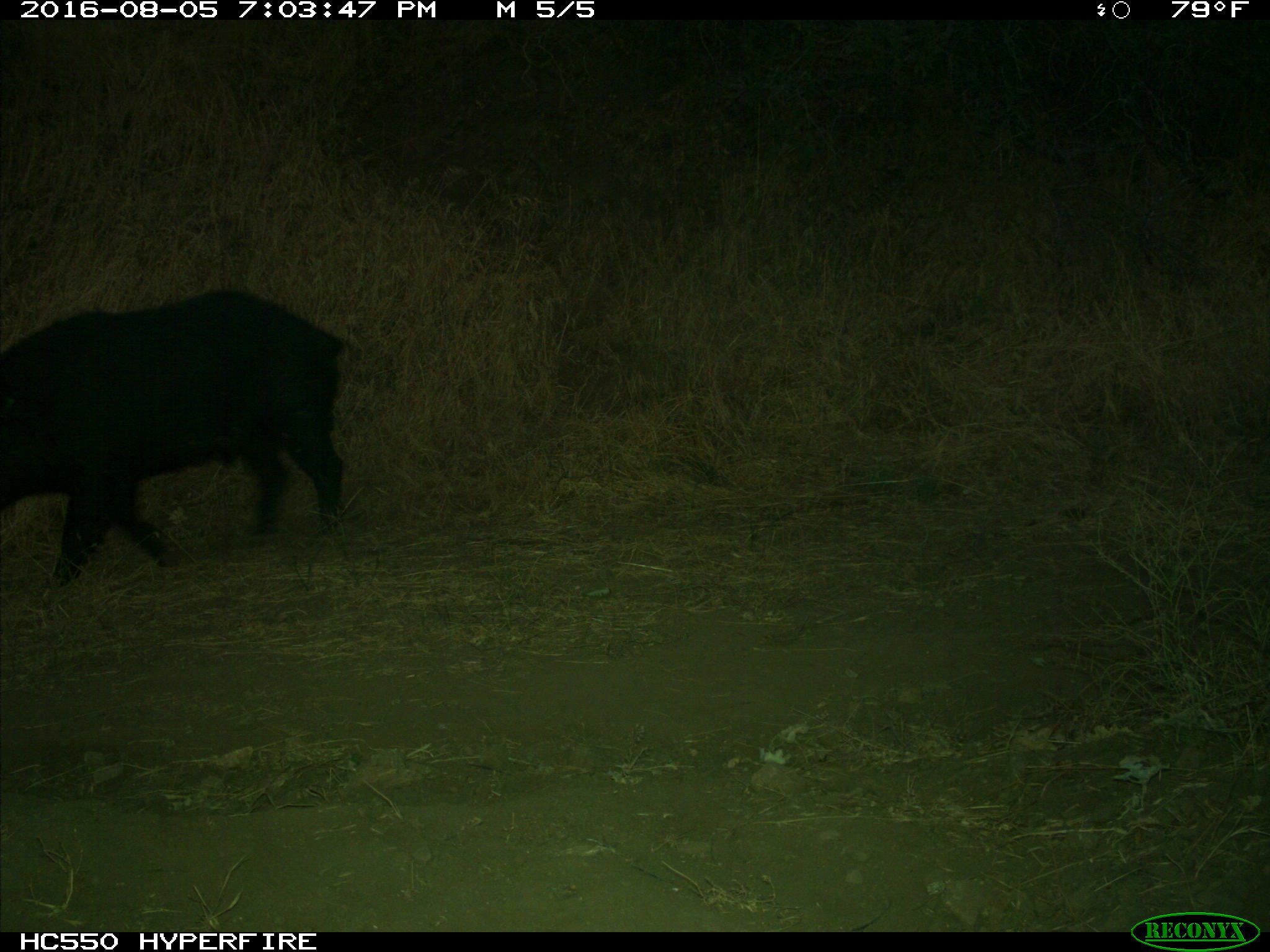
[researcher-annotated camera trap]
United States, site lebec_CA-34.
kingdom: Animalia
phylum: Chordata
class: Mammalia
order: Artiodactyla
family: Suidae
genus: Sus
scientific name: Sus scrofa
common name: wild boar